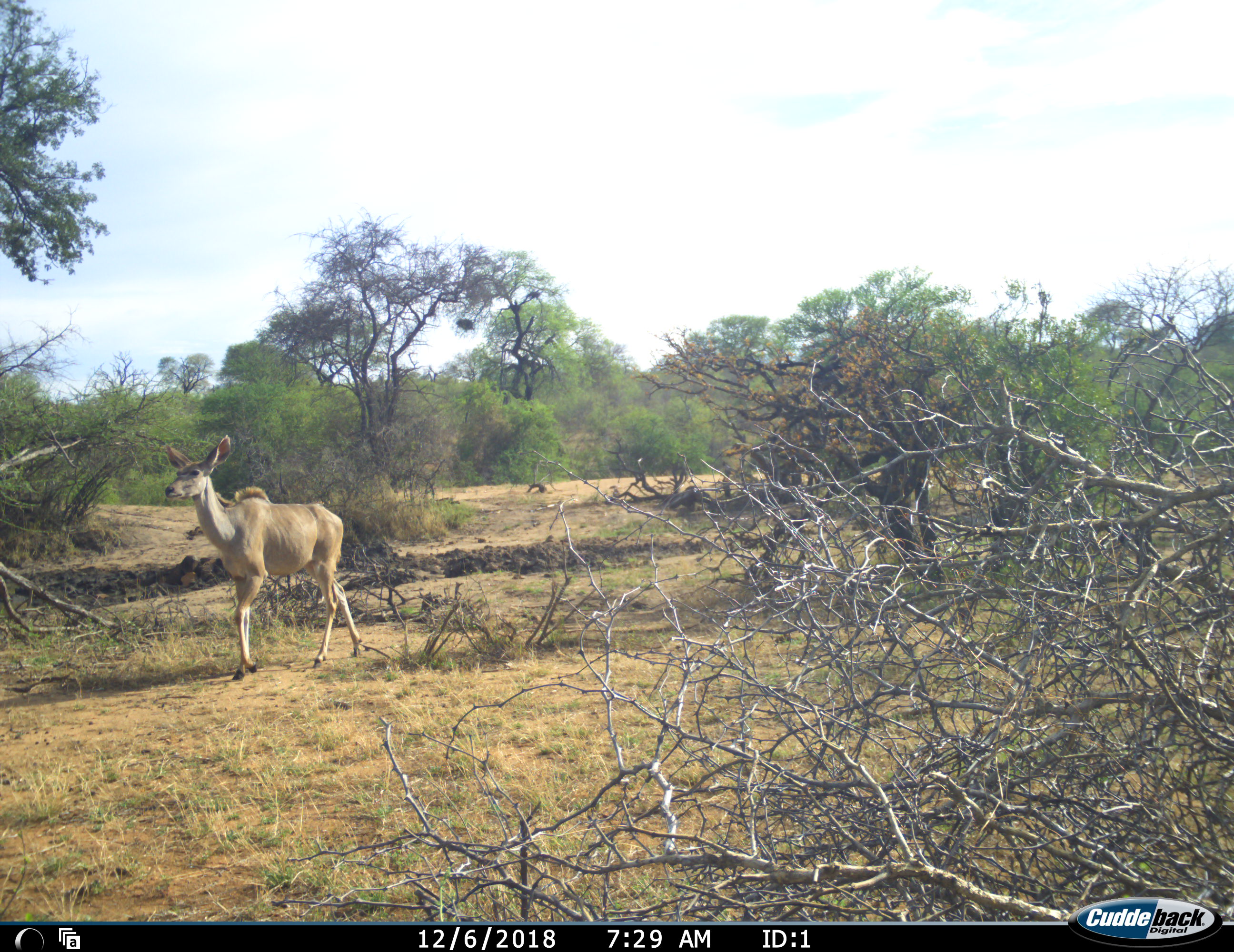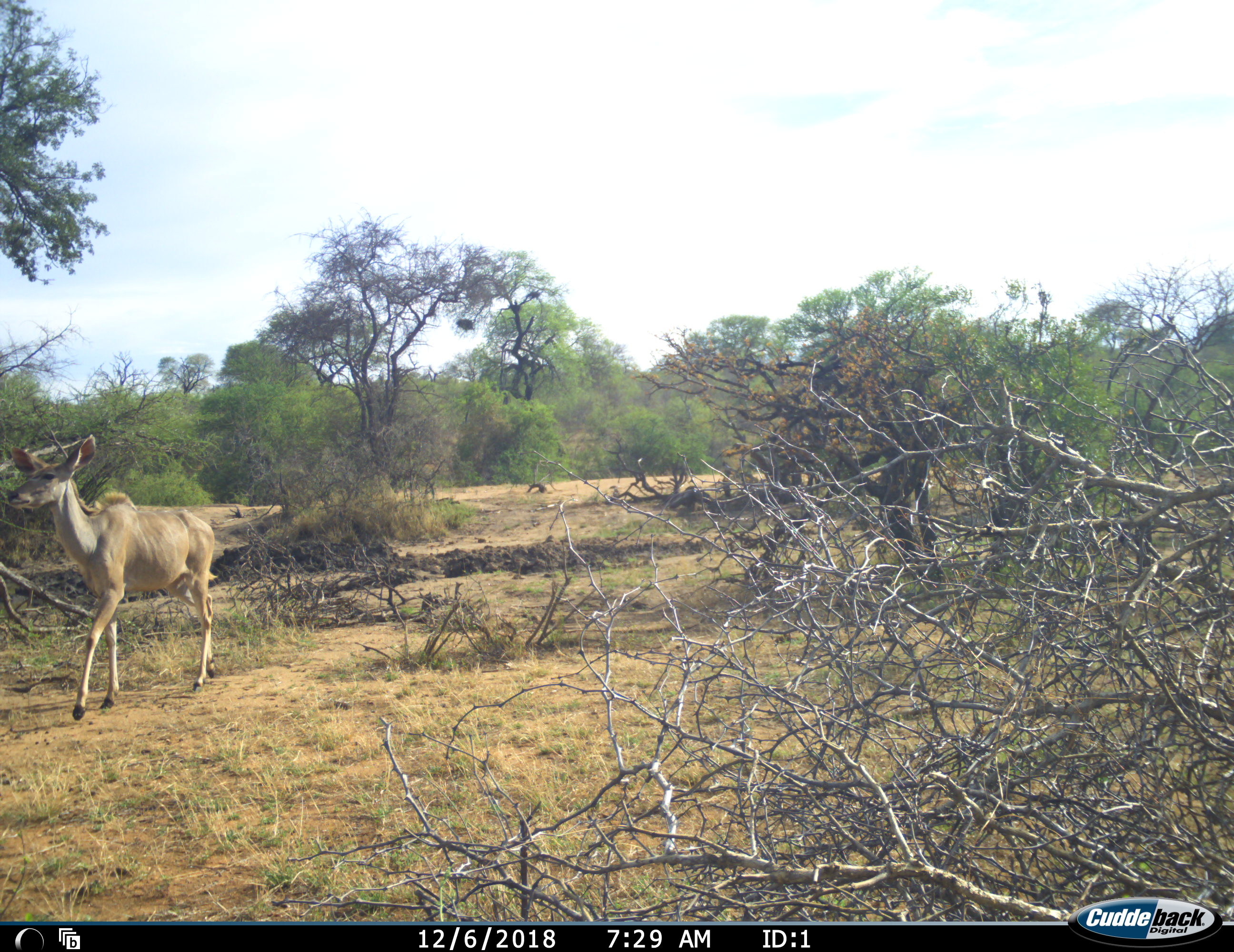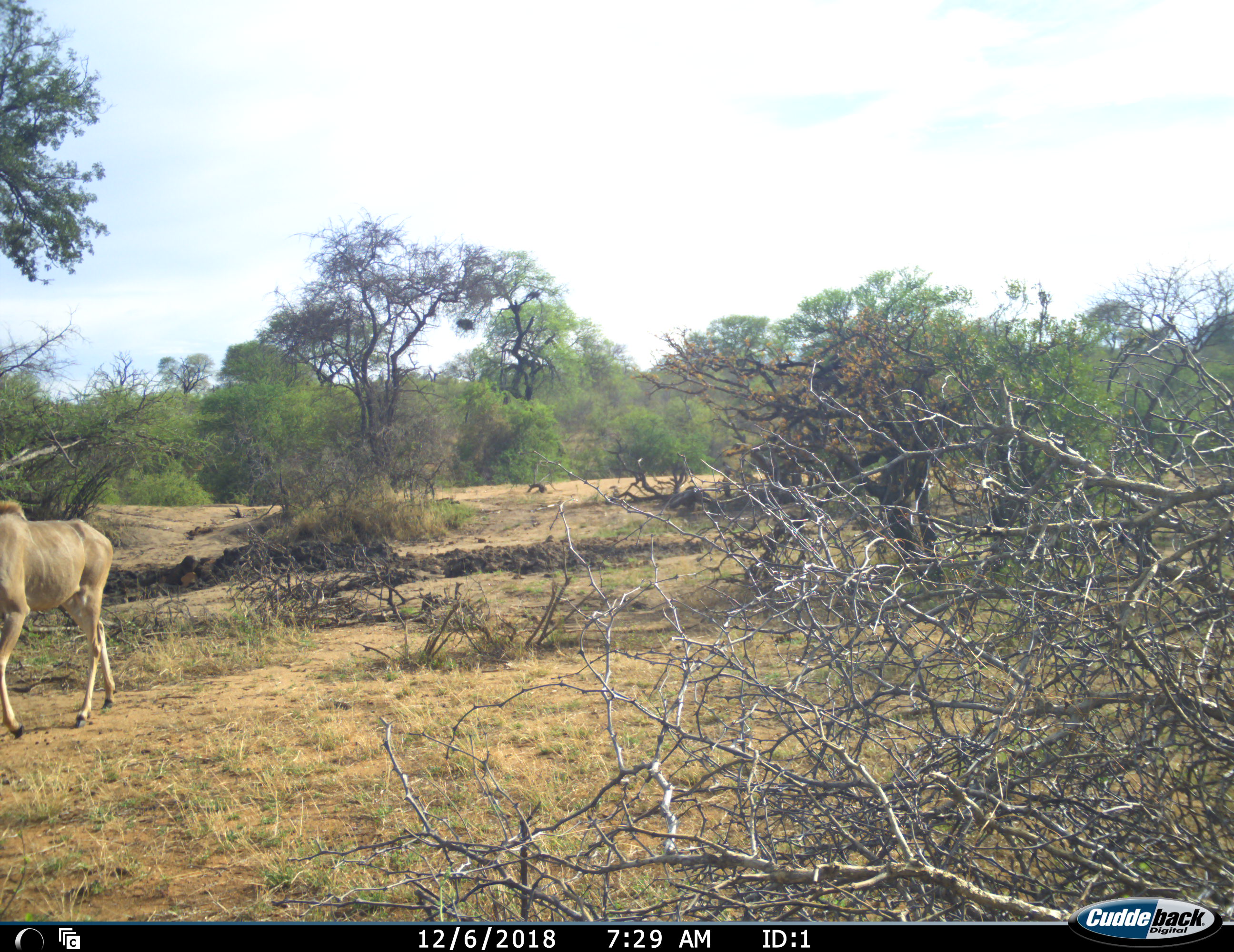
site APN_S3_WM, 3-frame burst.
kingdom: Animalia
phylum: Chordata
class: Mammalia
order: Artiodactyla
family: Bovidae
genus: Tragelaphus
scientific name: Tragelaphus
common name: kudu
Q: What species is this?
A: Kudu (Tragelaphus).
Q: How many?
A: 1.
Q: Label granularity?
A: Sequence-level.